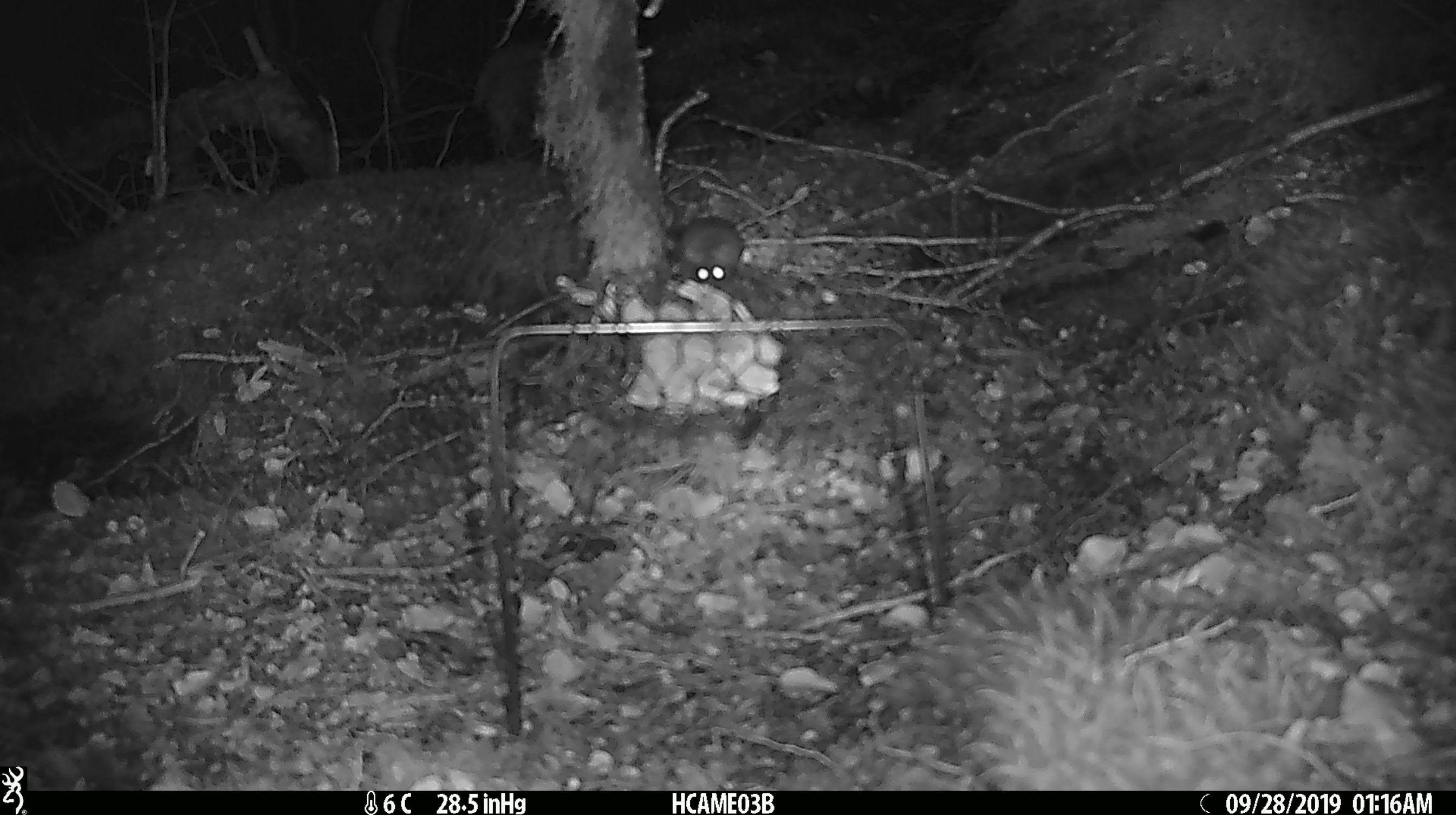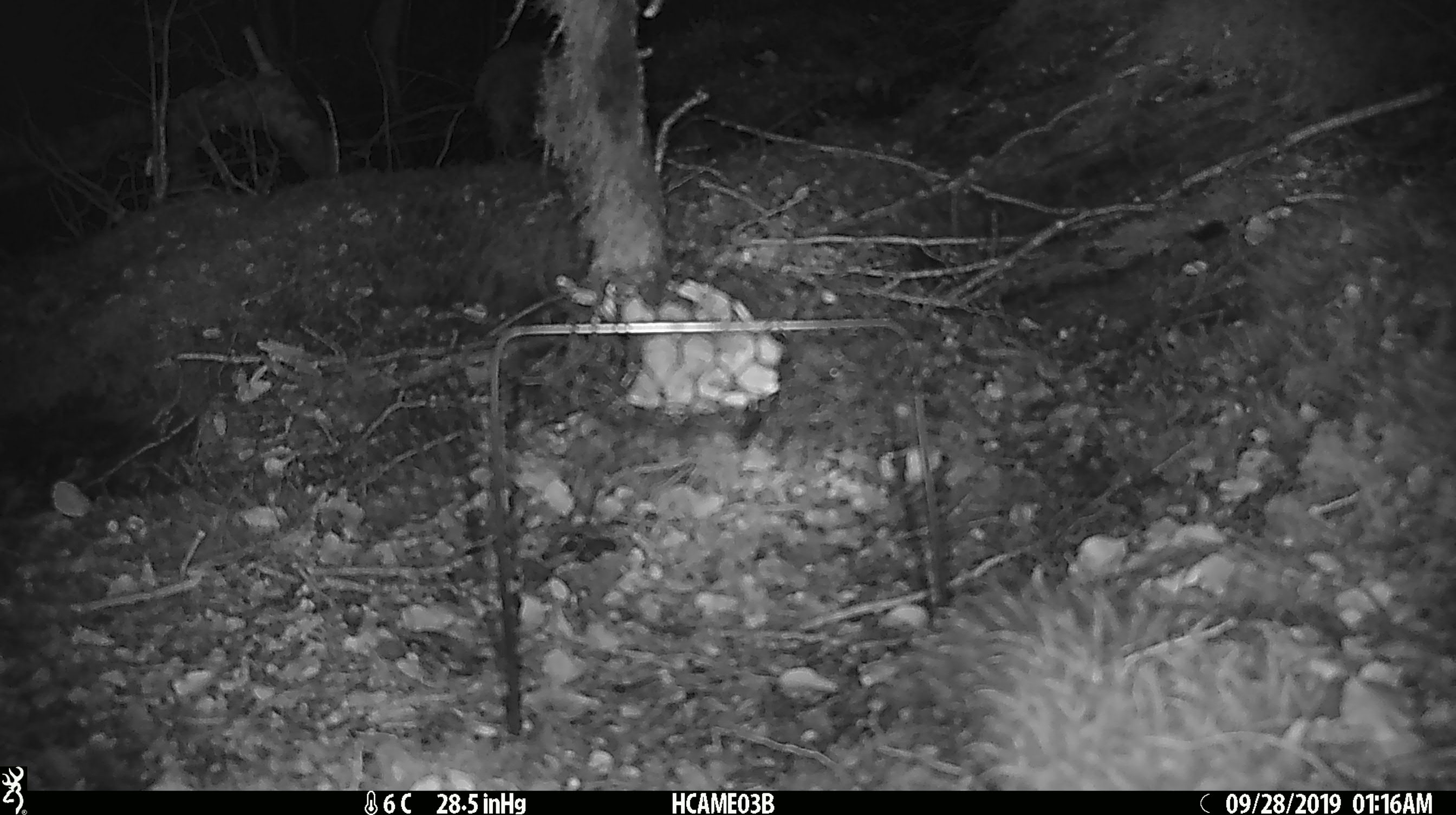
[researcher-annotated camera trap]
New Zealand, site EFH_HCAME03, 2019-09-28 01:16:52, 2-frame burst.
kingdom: Animalia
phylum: Chordata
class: Mammalia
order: Rodentia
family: Muridae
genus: Mus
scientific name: Mus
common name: mouse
Mouse (Mus).